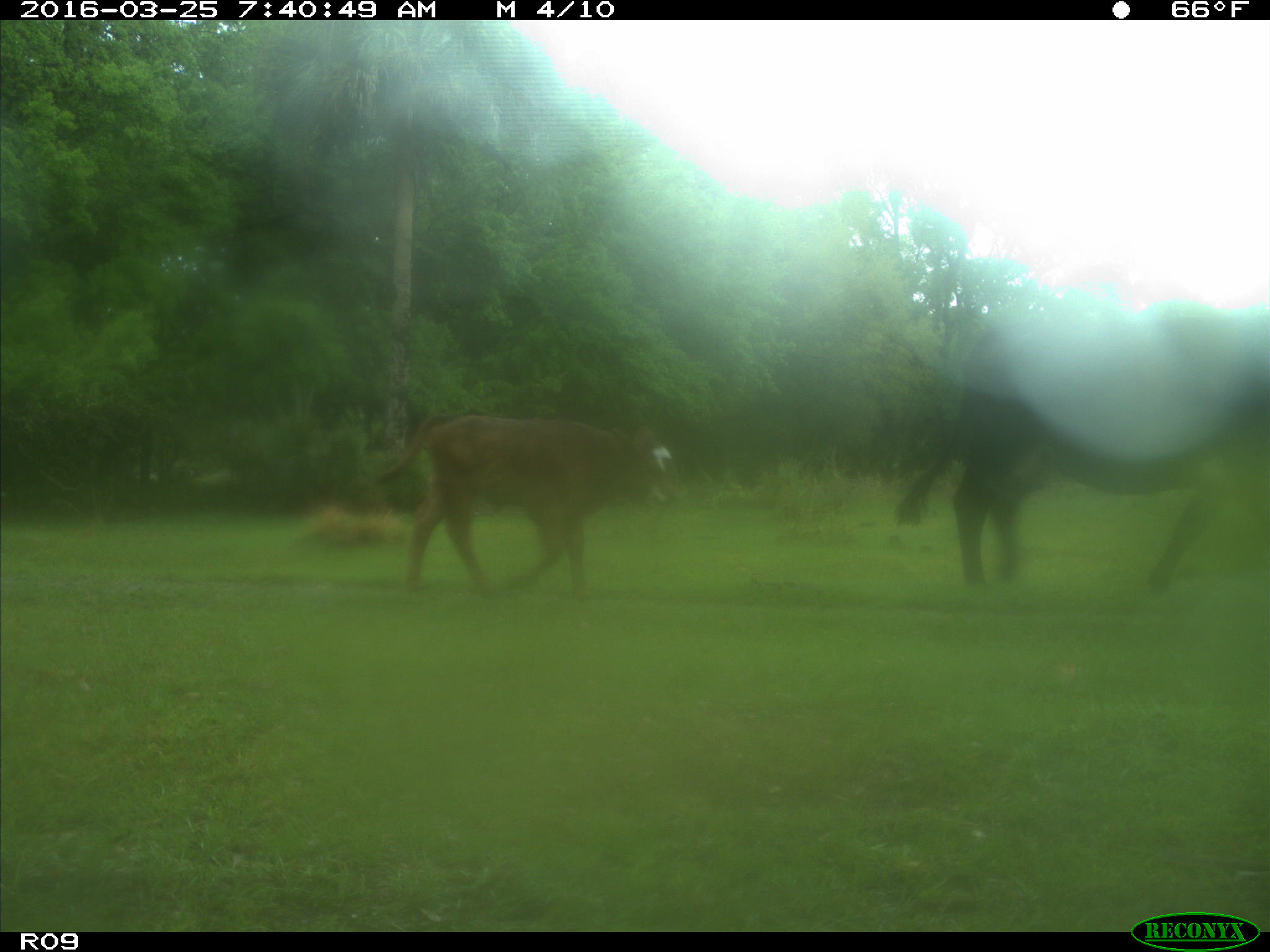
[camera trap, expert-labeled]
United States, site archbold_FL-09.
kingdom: Animalia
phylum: Chordata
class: Mammalia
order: Artiodactyla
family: Bovidae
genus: Bos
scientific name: Bos taurus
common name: domestic cow